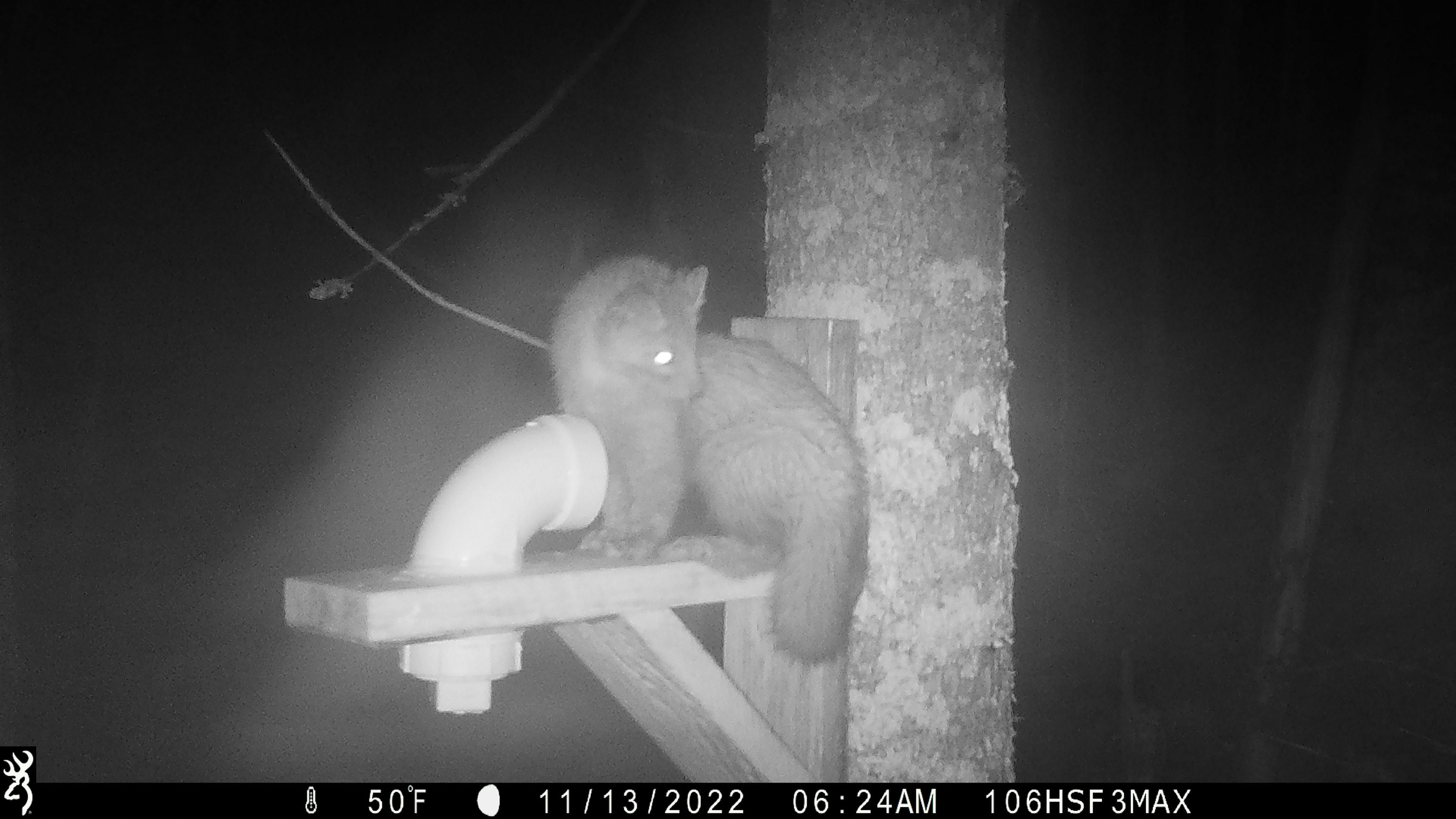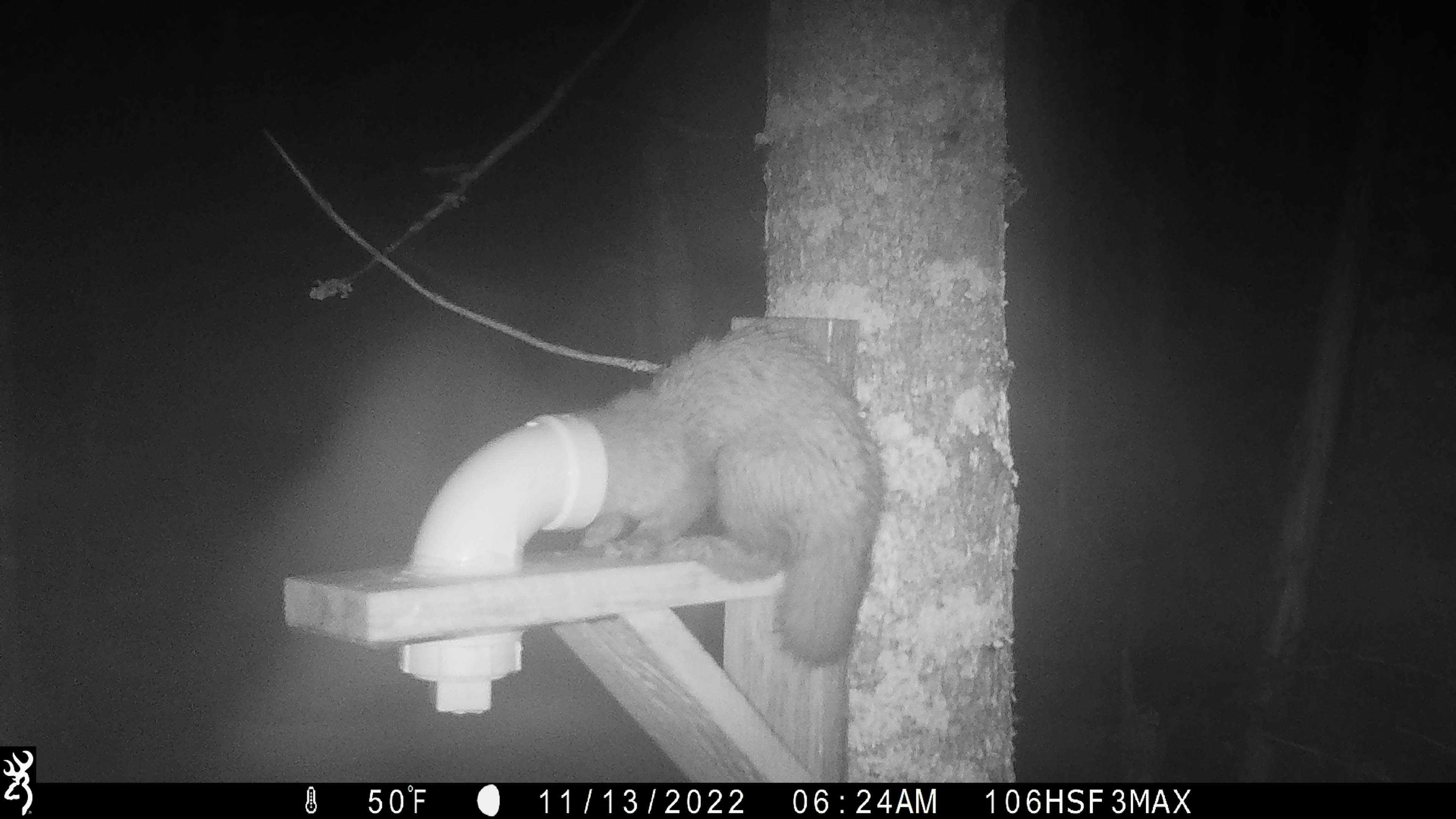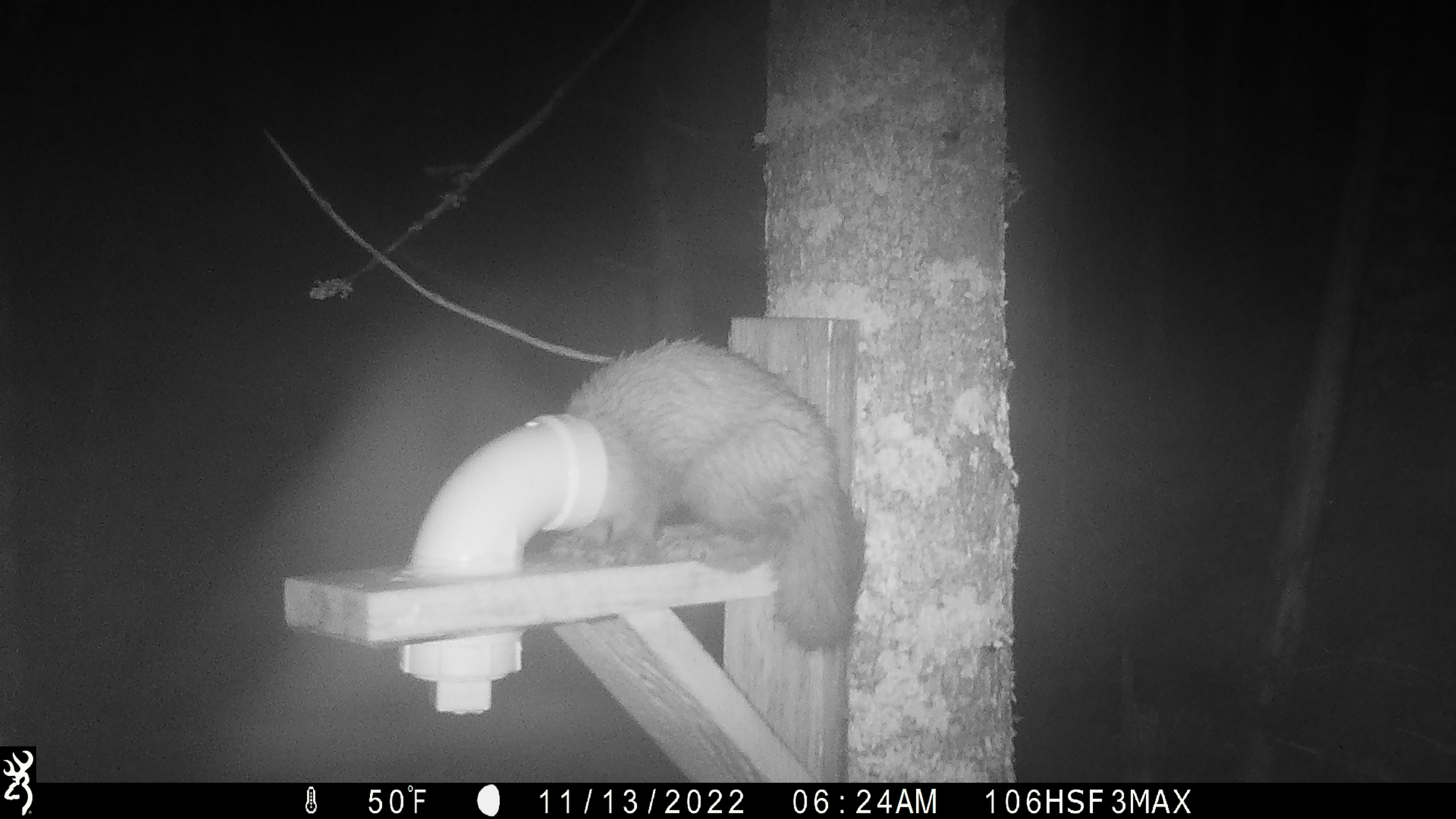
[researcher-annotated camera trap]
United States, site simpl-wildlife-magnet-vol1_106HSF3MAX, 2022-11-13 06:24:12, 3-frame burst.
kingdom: Animalia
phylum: Chordata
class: Mammalia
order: Carnivora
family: Mustelidae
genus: Martes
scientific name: Martes americana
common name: american marten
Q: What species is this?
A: American marten (Martes americana).